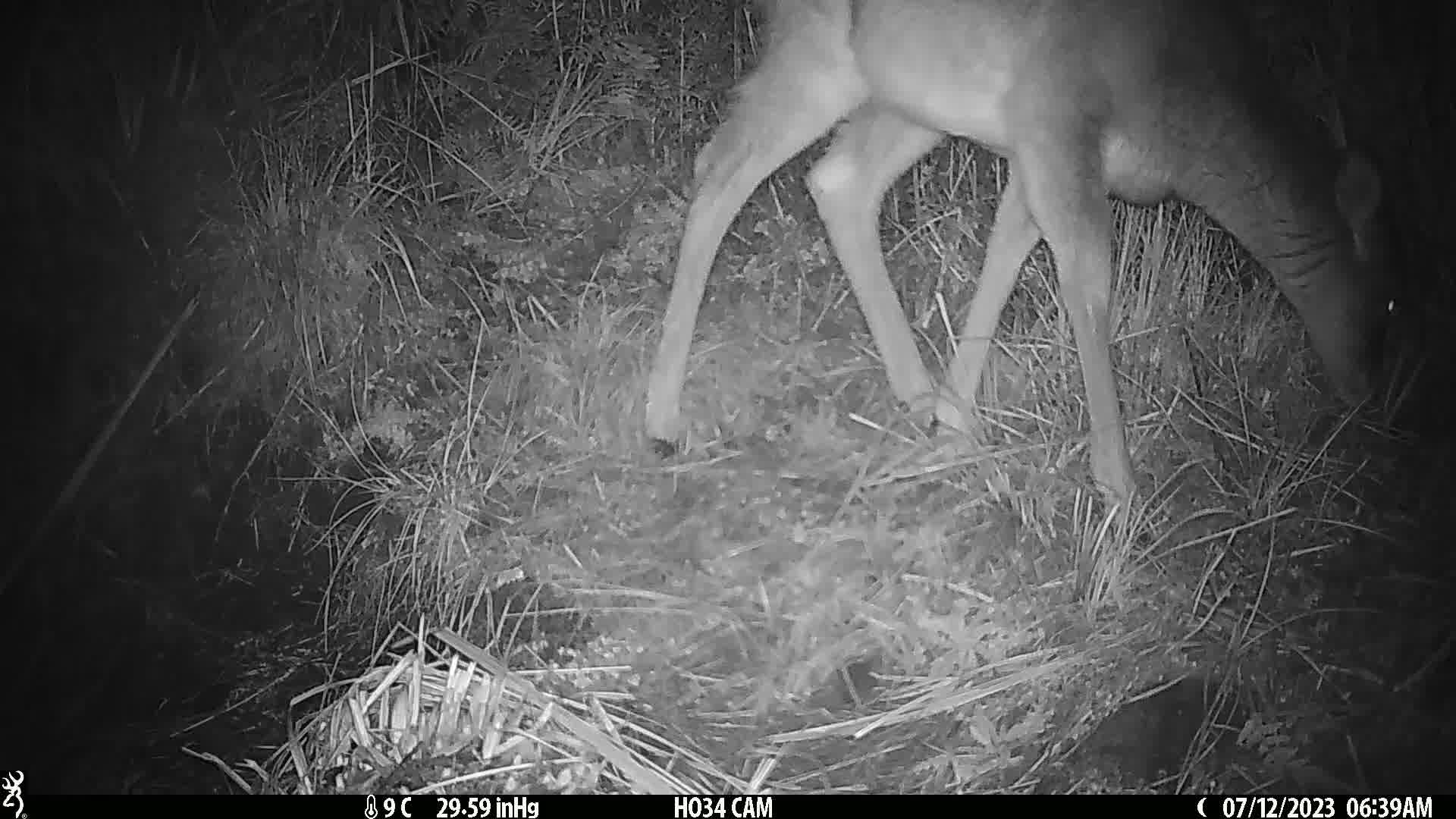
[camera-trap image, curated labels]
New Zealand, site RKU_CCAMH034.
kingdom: Animalia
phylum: Chordata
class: Mammalia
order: Artiodactyla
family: Cervidae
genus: Odocoileus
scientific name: Odocoileus virginianus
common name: white-tailed deer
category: white tailed deer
White tailed deer (white-tailed deer) (Odocoileus virginianus).